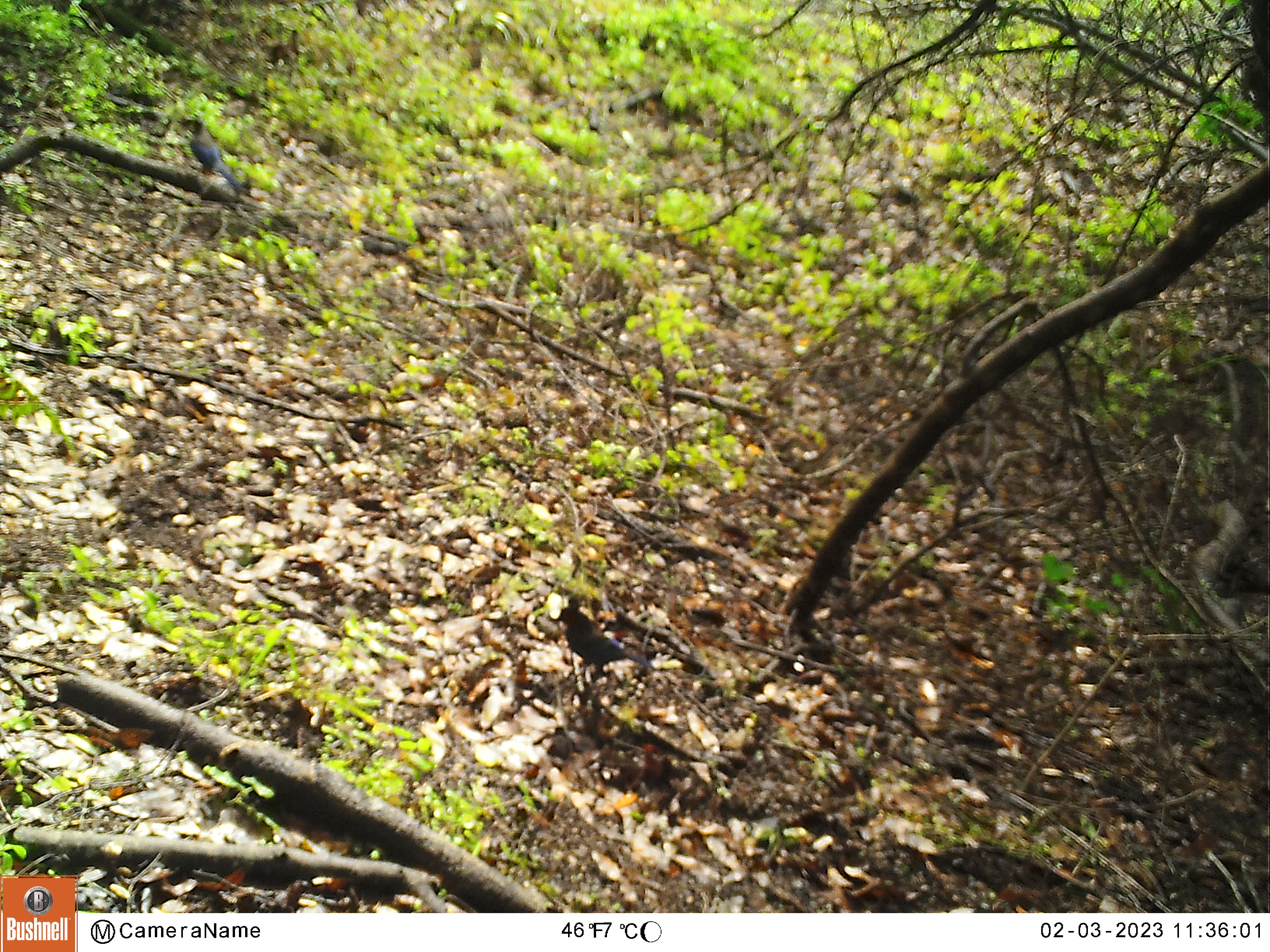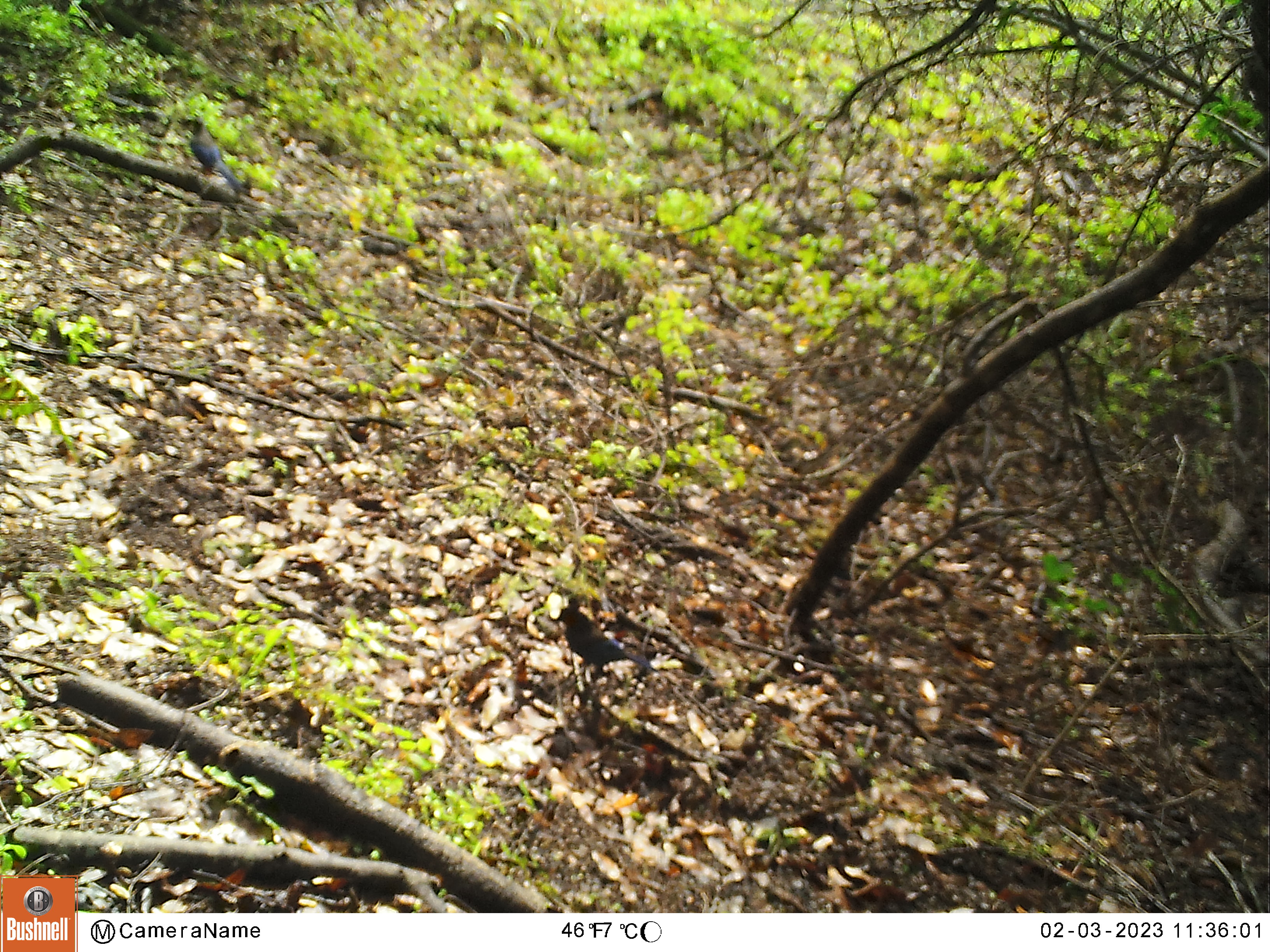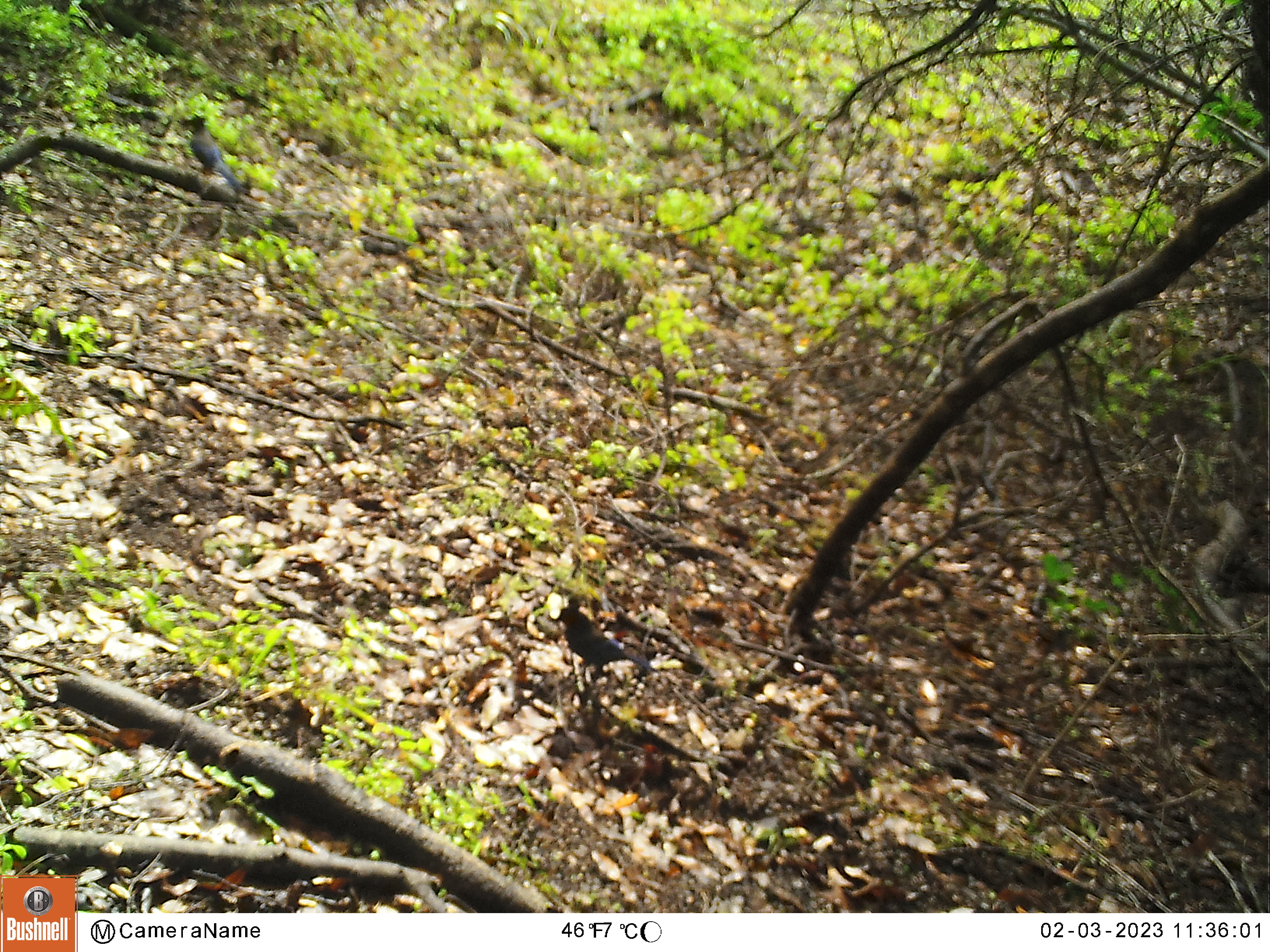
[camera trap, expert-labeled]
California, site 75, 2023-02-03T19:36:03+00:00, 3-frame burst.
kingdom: Animalia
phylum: Chordata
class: Aves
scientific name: Aves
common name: bird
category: unknown bird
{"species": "unknown bird (bird) (Aves)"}